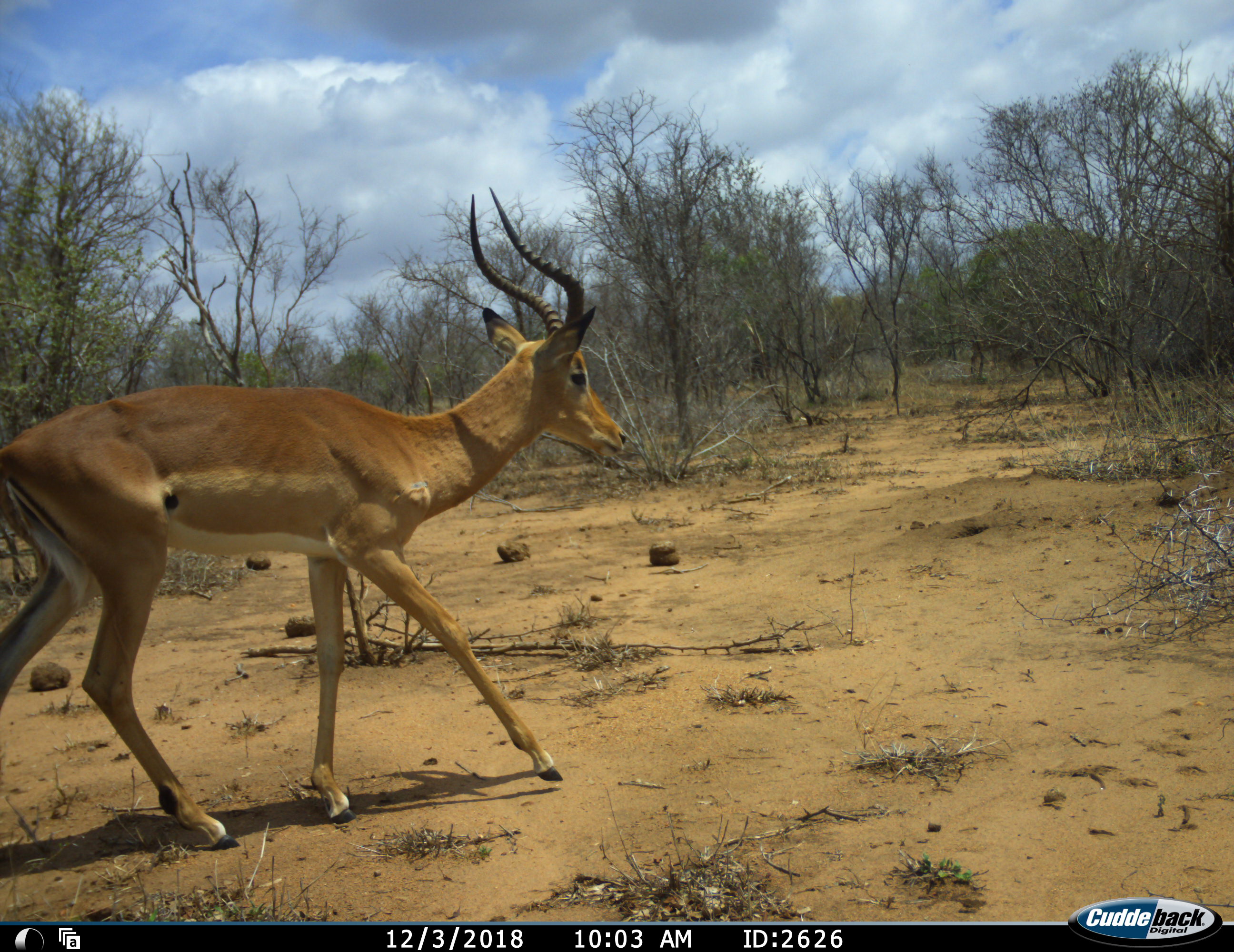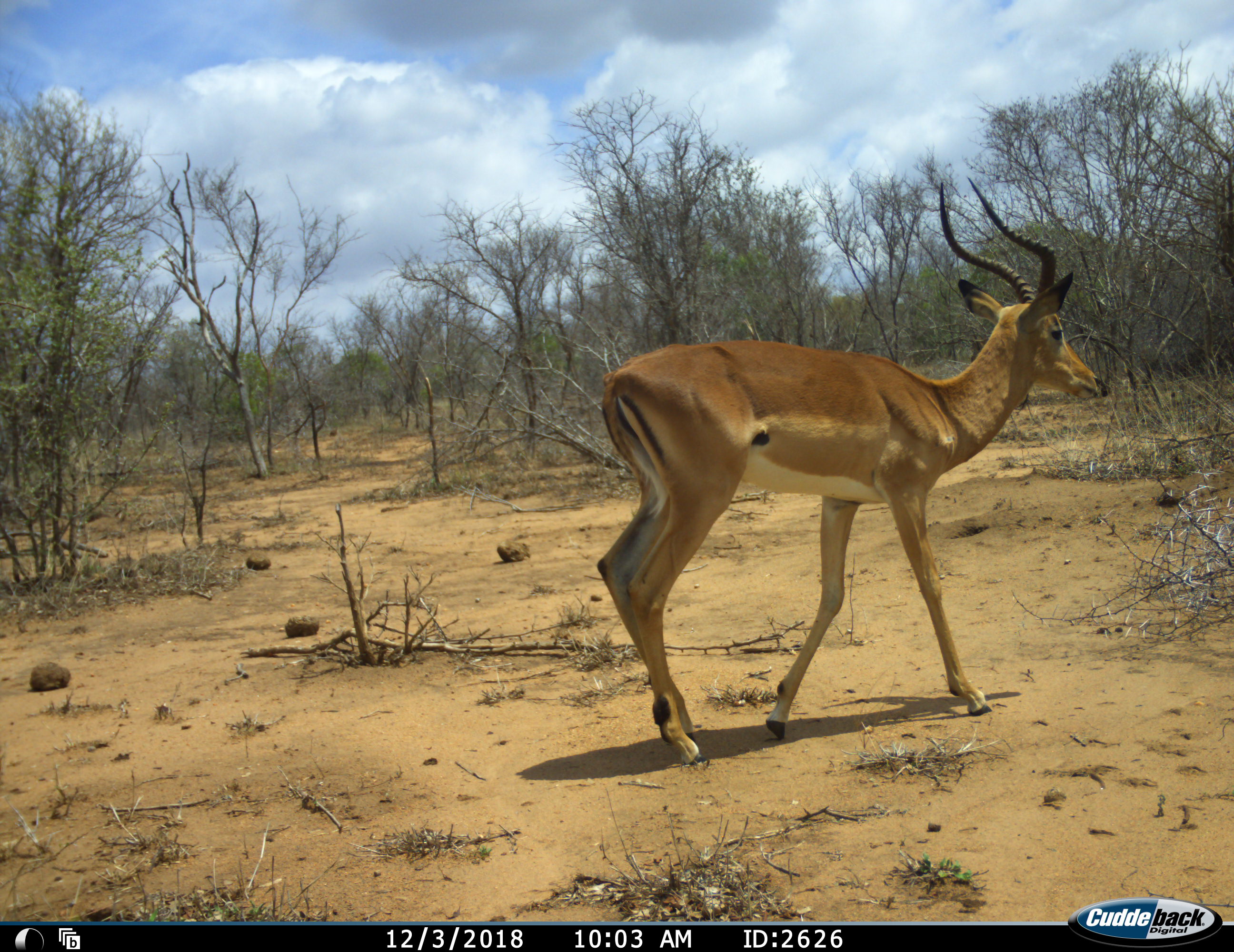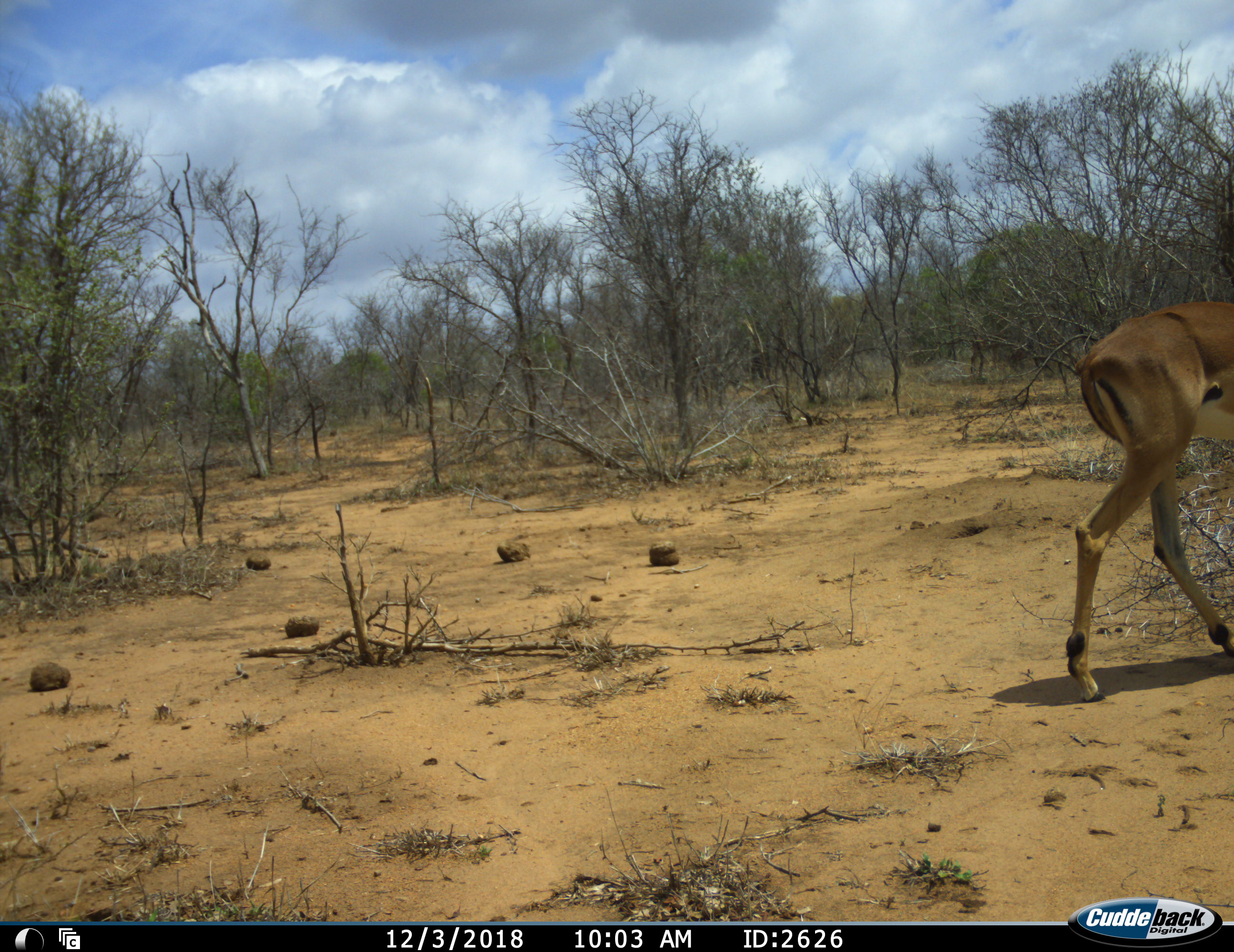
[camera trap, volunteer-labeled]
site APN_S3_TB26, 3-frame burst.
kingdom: Animalia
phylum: Chordata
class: Mammalia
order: Artiodactyla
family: Bovidae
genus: Aepyceros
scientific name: Aepyceros melampus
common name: impala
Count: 1.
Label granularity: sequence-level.